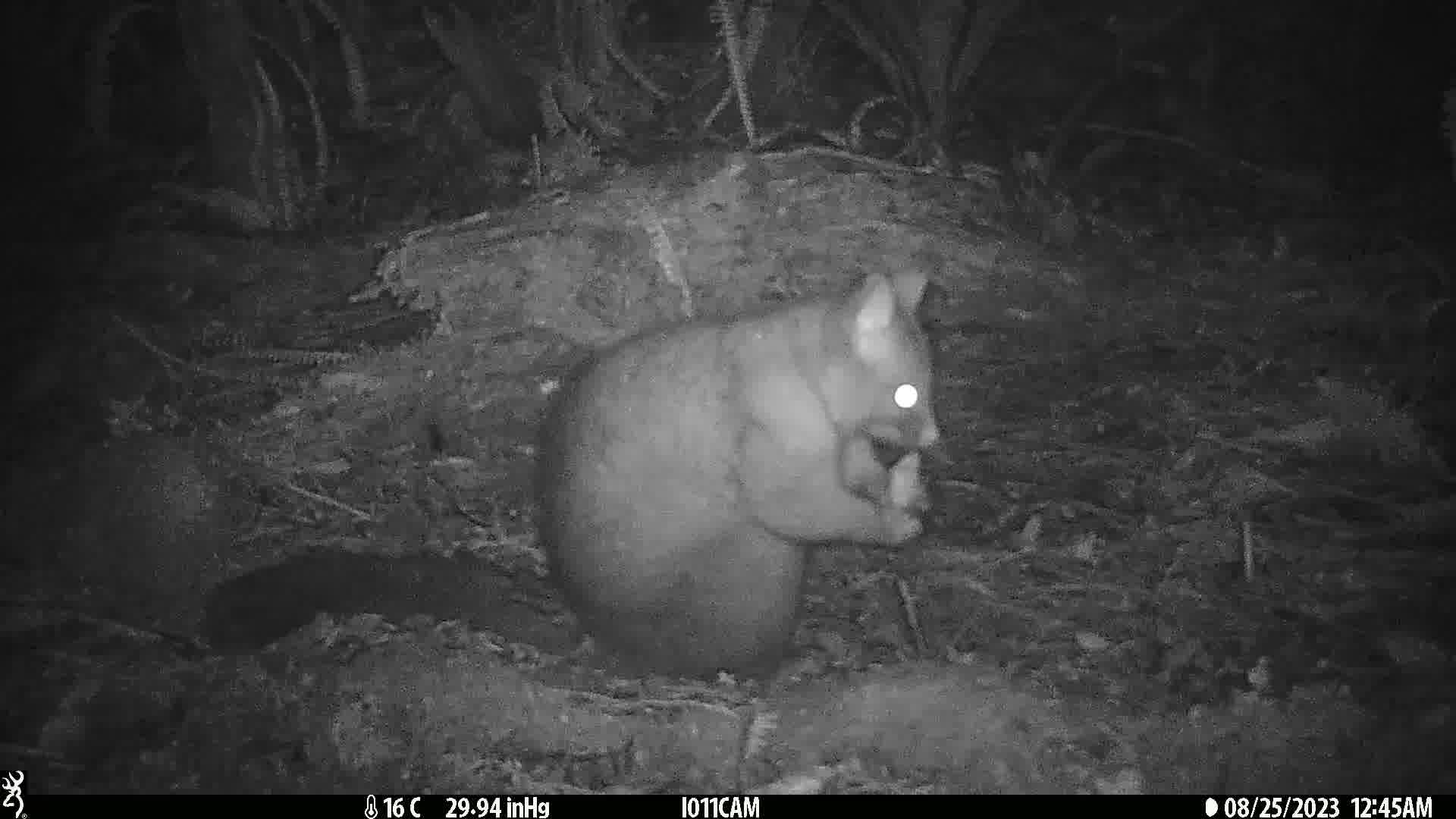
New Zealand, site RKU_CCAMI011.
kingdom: Animalia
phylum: Chordata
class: Mammalia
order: Diprotodontia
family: Phalangeridae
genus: Trichosurus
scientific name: Trichosurus vulpecula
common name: common brushtail possum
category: possum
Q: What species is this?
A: Possum (common brushtail possum) (Trichosurus vulpecula).